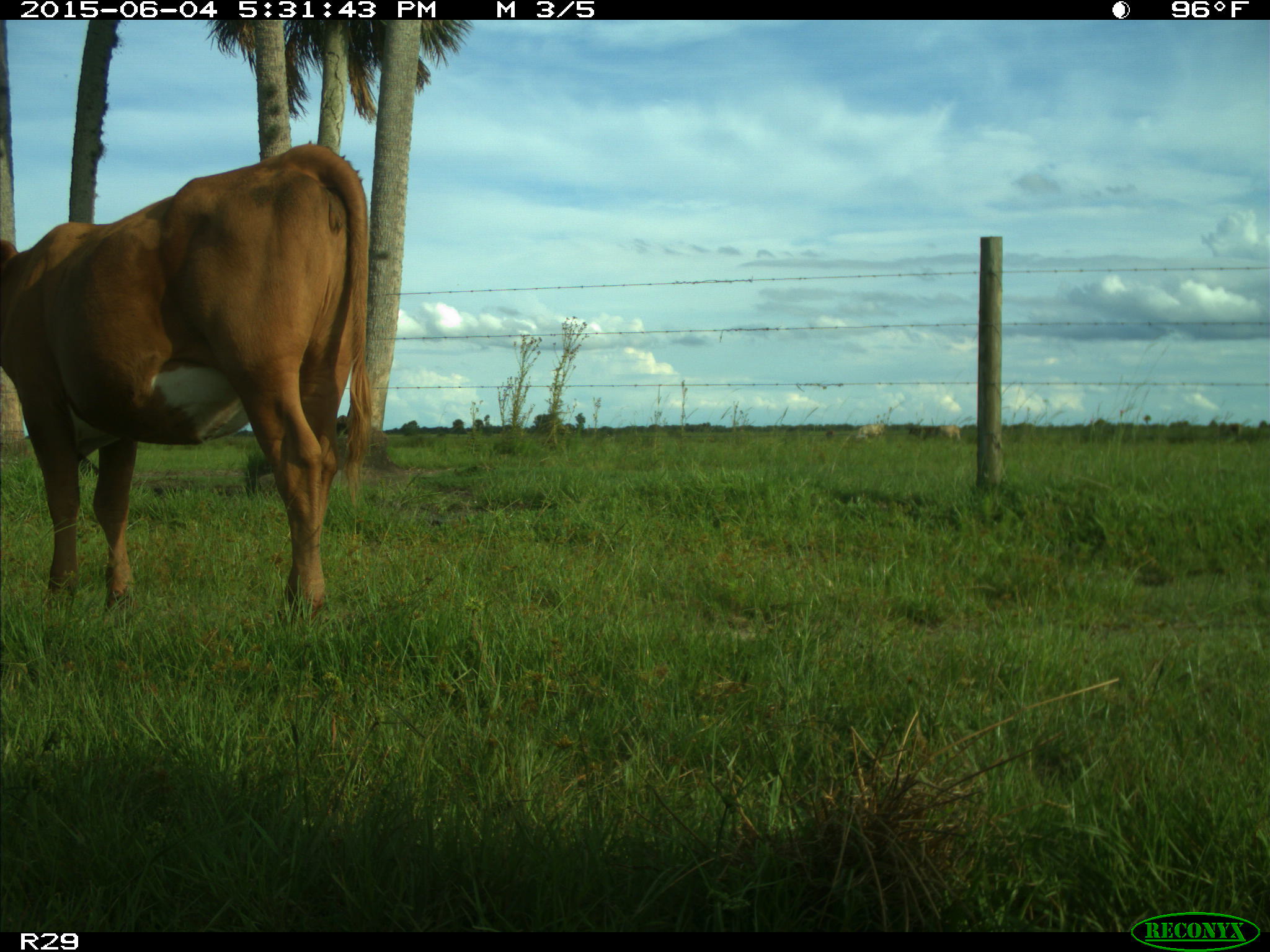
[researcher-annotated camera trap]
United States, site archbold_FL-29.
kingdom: Animalia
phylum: Chordata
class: Mammalia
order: Artiodactyla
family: Bovidae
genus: Bos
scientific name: Bos taurus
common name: domestic cow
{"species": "Bos taurus (domestic cow)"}